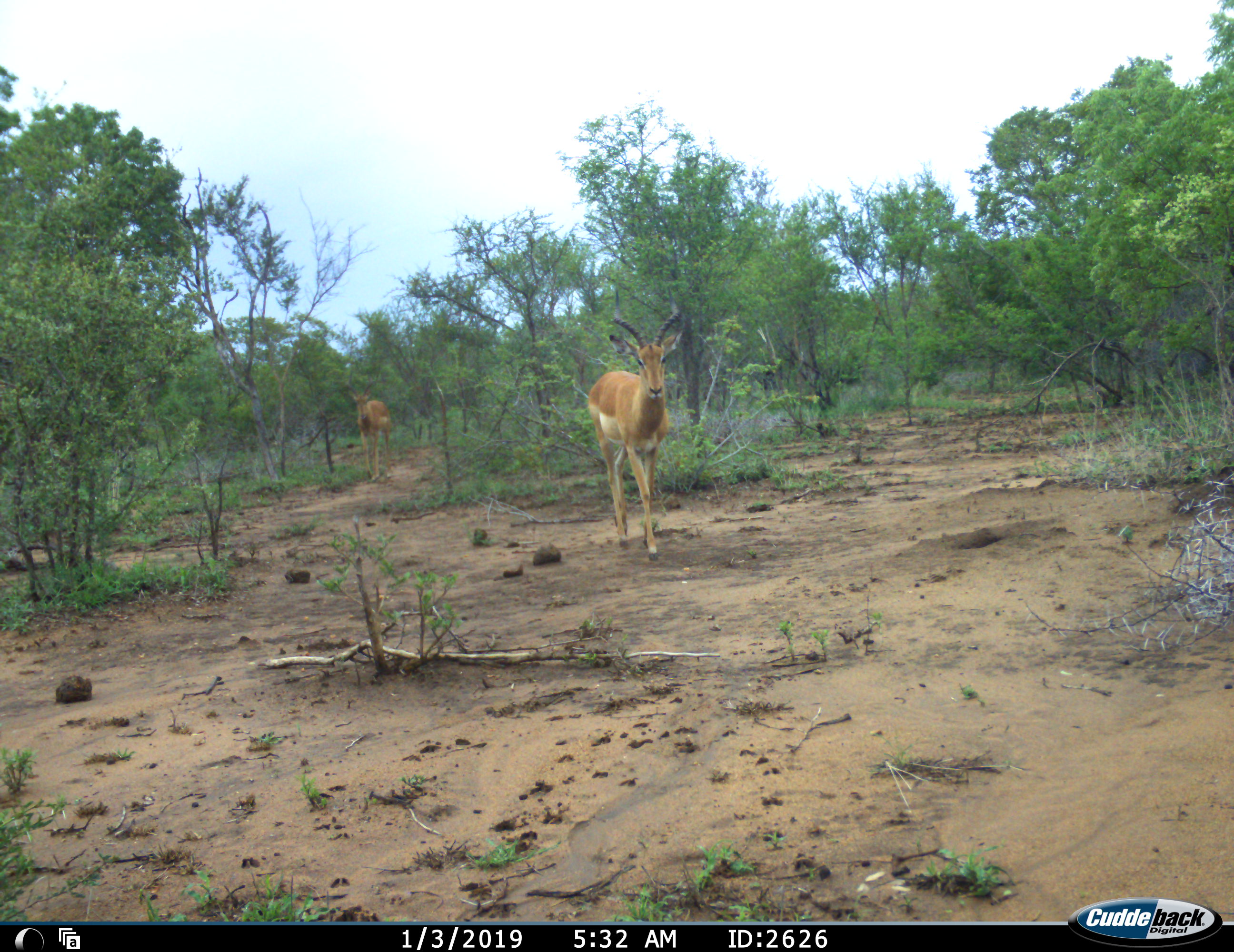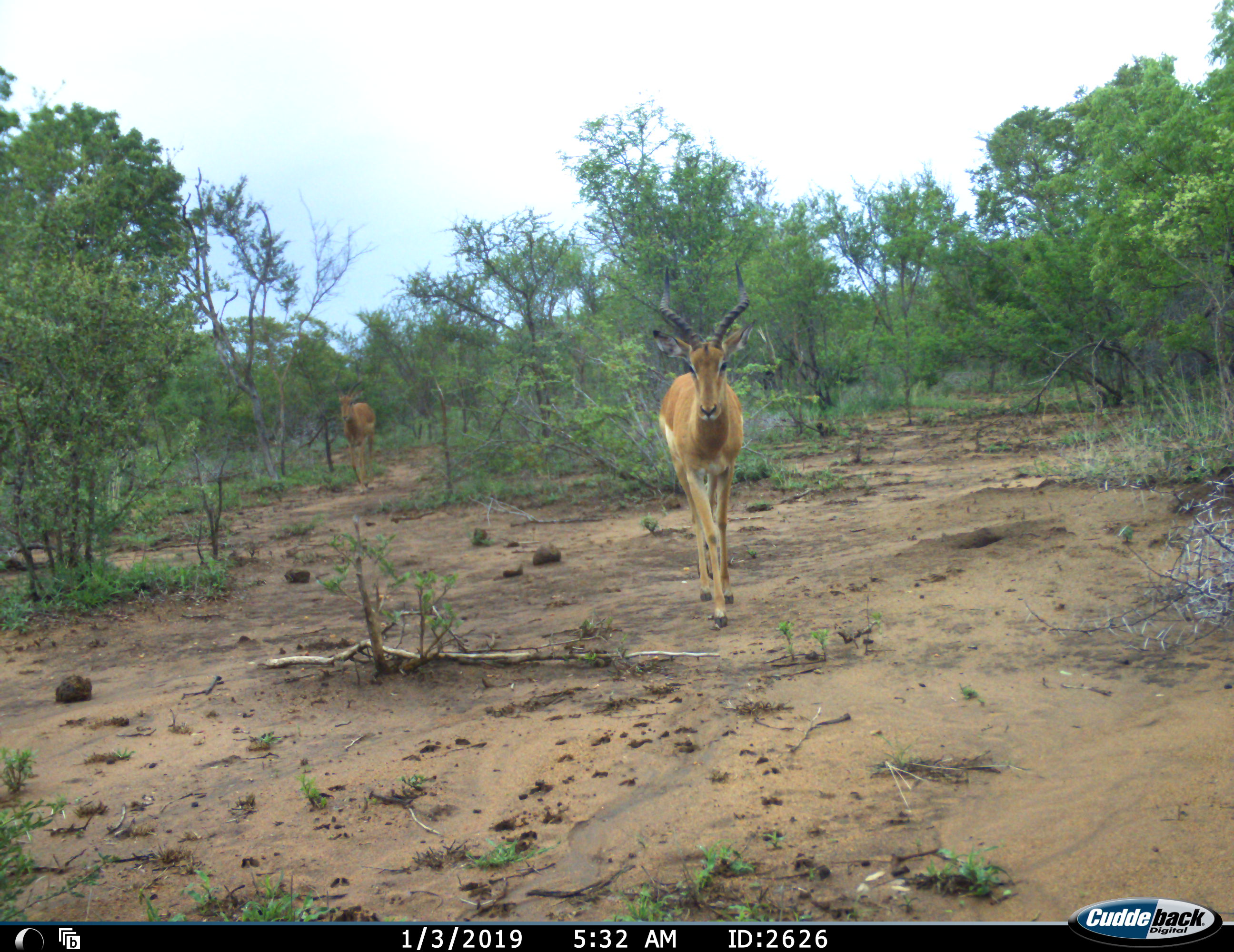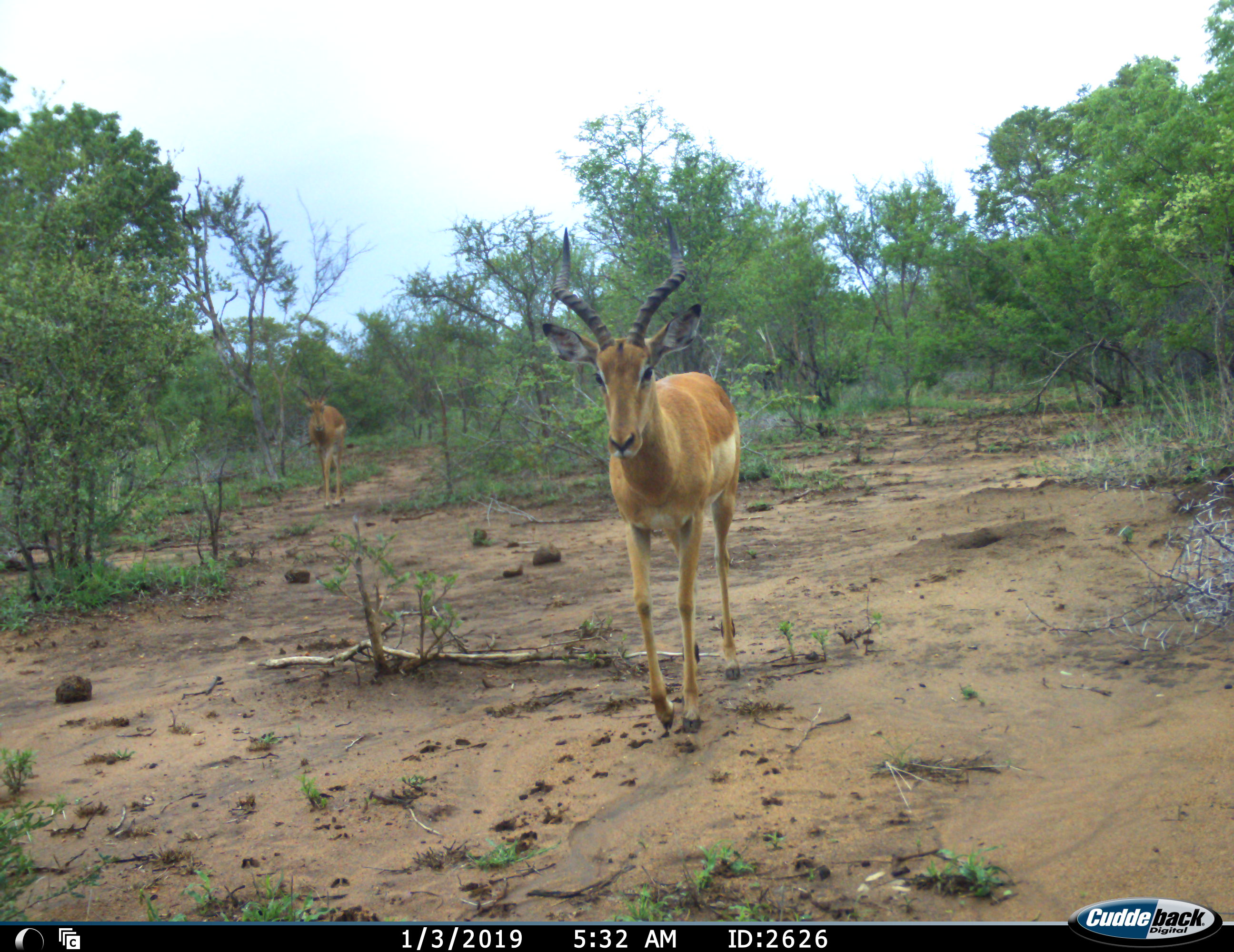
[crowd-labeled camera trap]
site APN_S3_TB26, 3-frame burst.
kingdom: Animalia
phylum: Chordata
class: Mammalia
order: Artiodactyla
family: Bovidae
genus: Aepyceros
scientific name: Aepyceros melampus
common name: impala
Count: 2.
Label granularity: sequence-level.